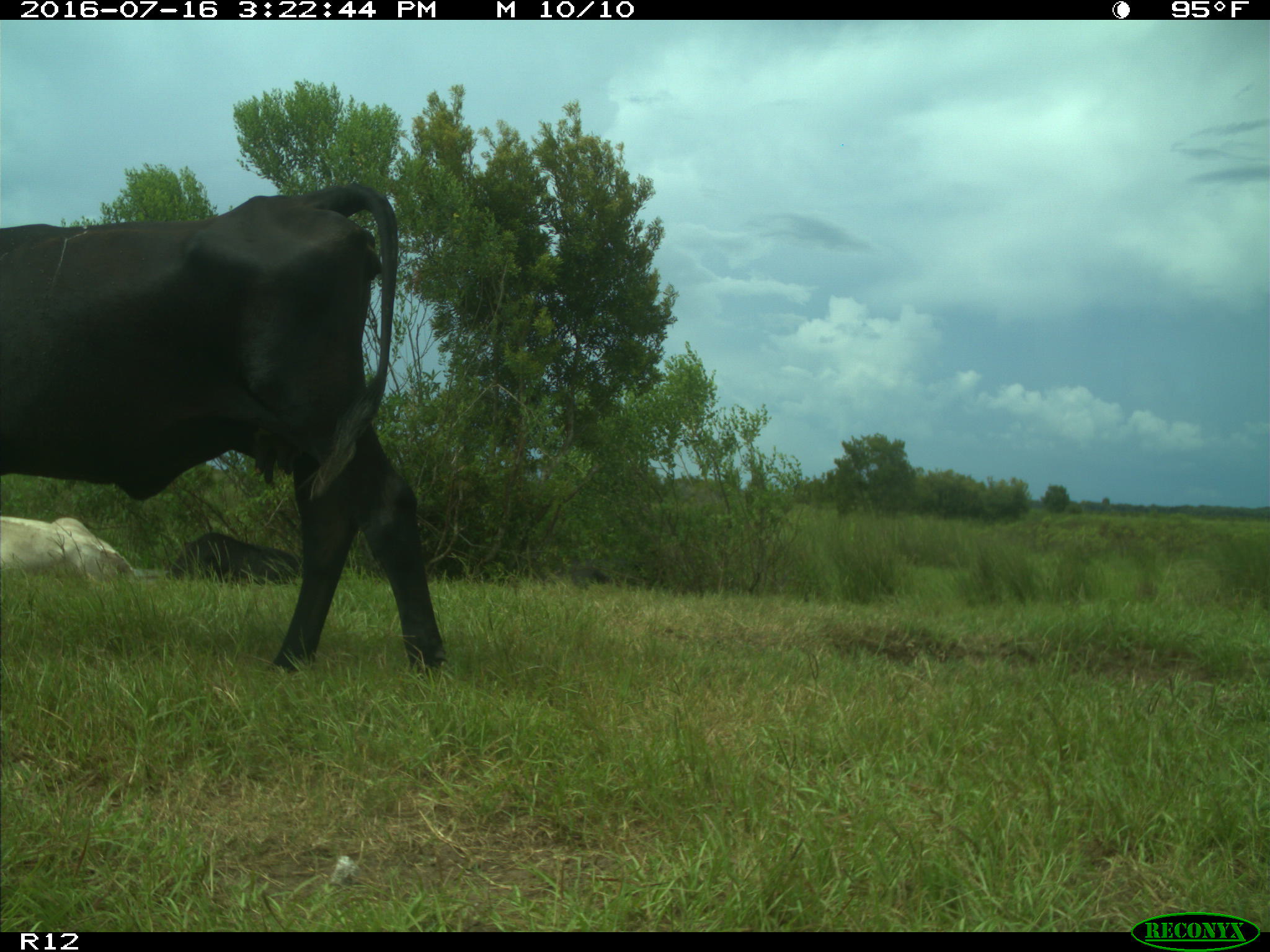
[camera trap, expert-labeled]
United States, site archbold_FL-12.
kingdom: Animalia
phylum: Chordata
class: Mammalia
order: Artiodactyla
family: Bovidae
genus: Bos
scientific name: Bos taurus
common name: domestic cow